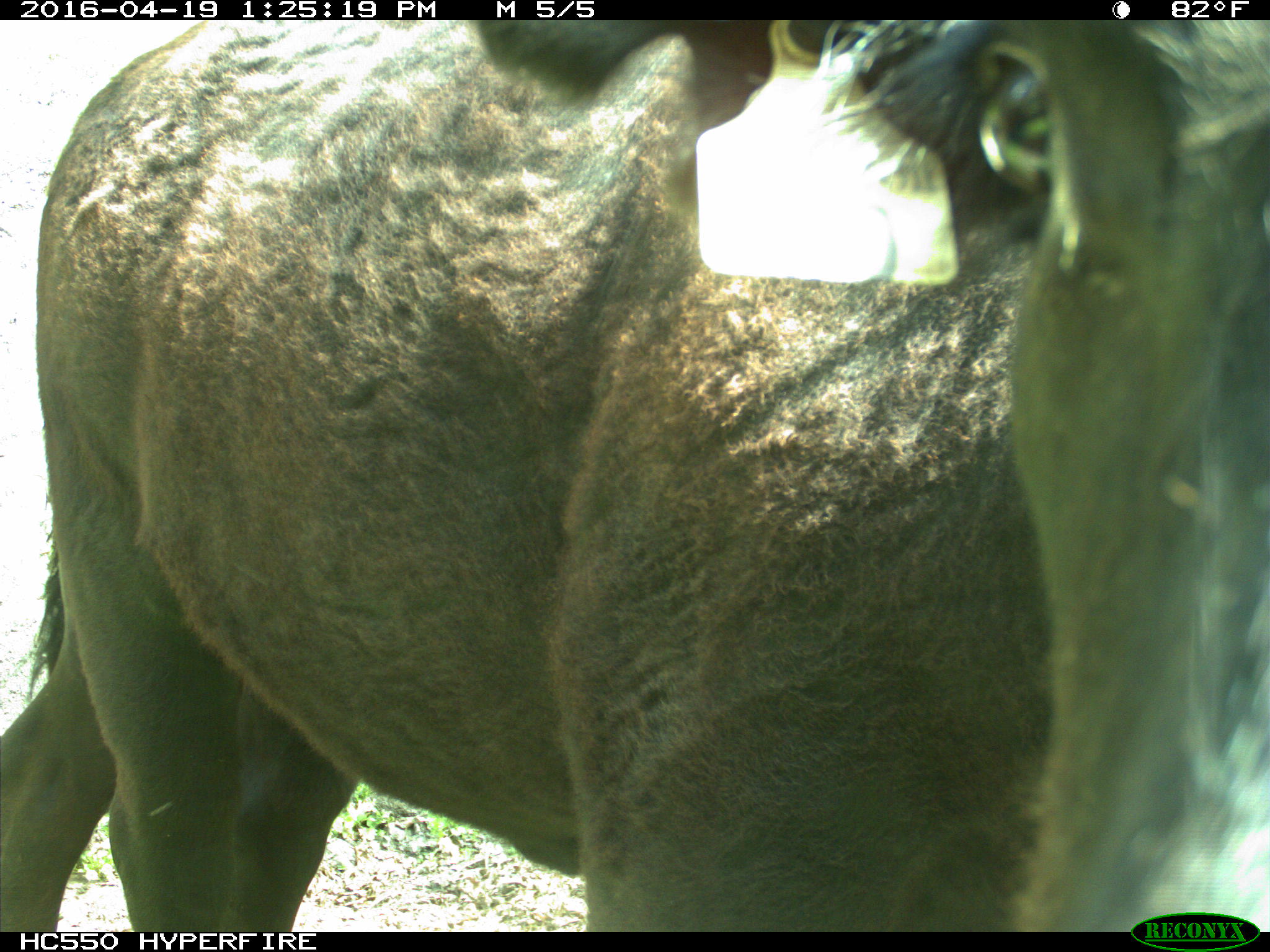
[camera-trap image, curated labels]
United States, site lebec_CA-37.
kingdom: Animalia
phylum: Chordata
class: Mammalia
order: Artiodactyla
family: Bovidae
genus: Bos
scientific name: Bos taurus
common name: domestic cow